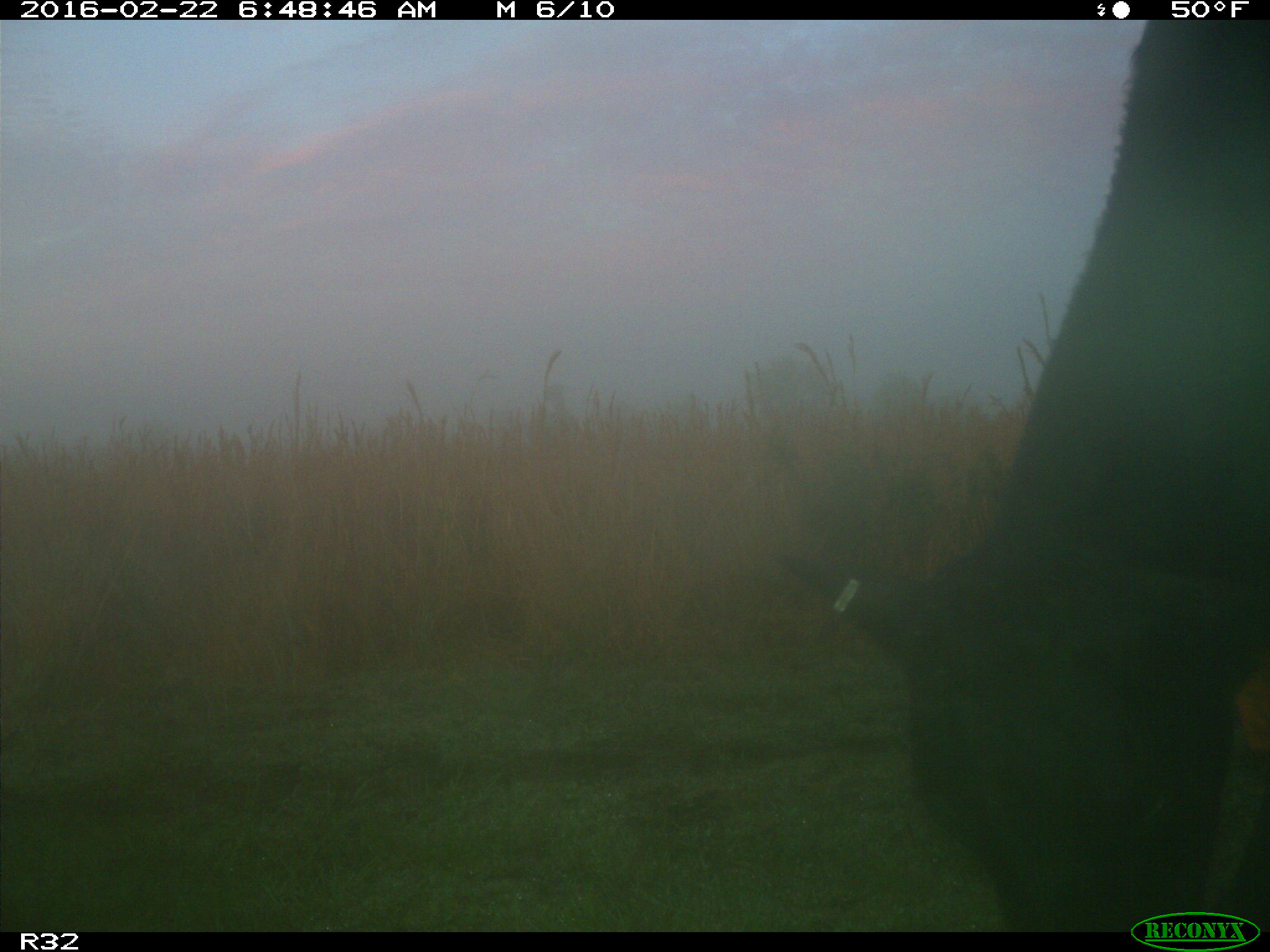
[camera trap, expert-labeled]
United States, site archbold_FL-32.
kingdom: Animalia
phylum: Chordata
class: Mammalia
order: Artiodactyla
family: Bovidae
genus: Bos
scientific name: Bos taurus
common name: domestic cow